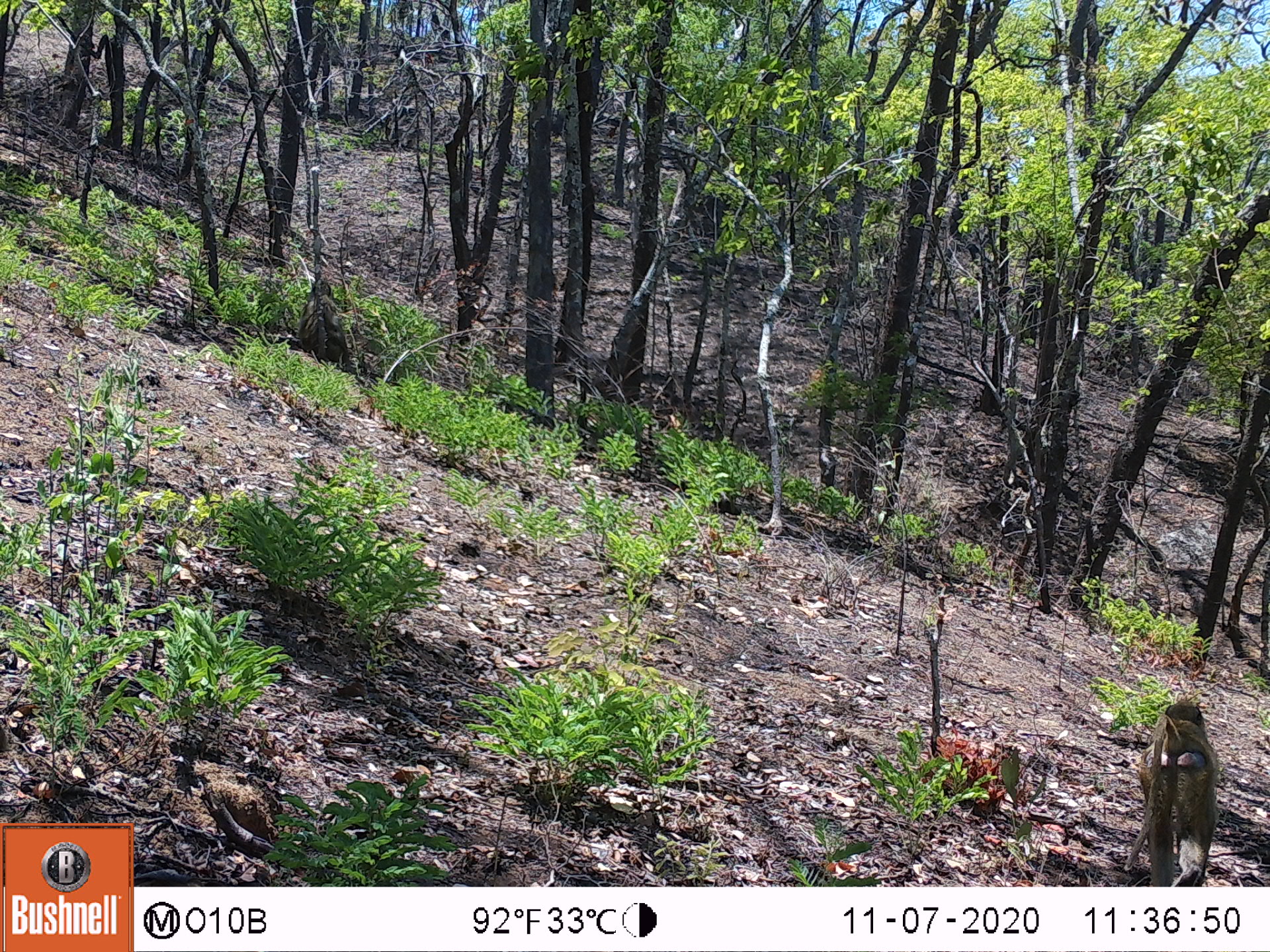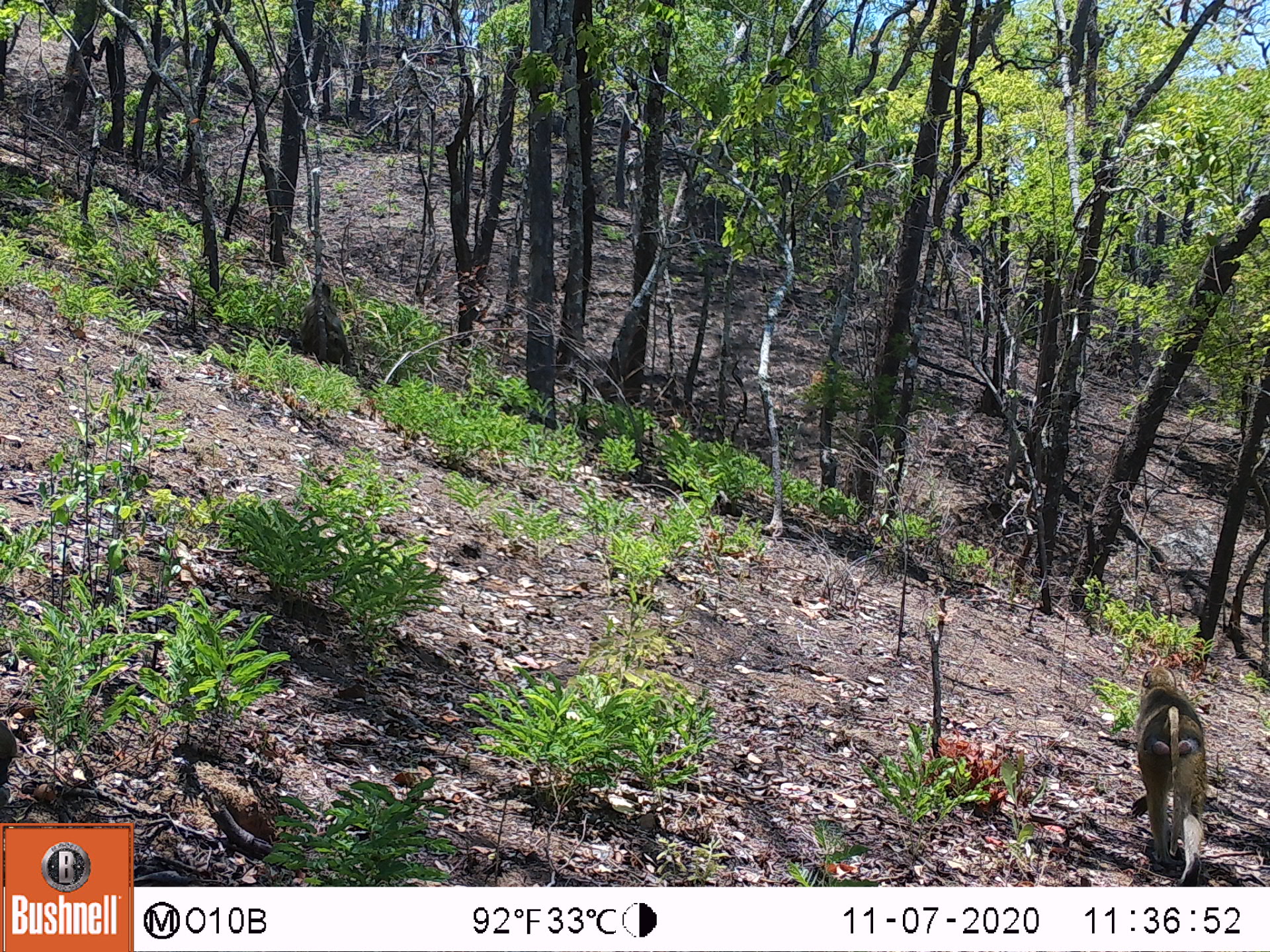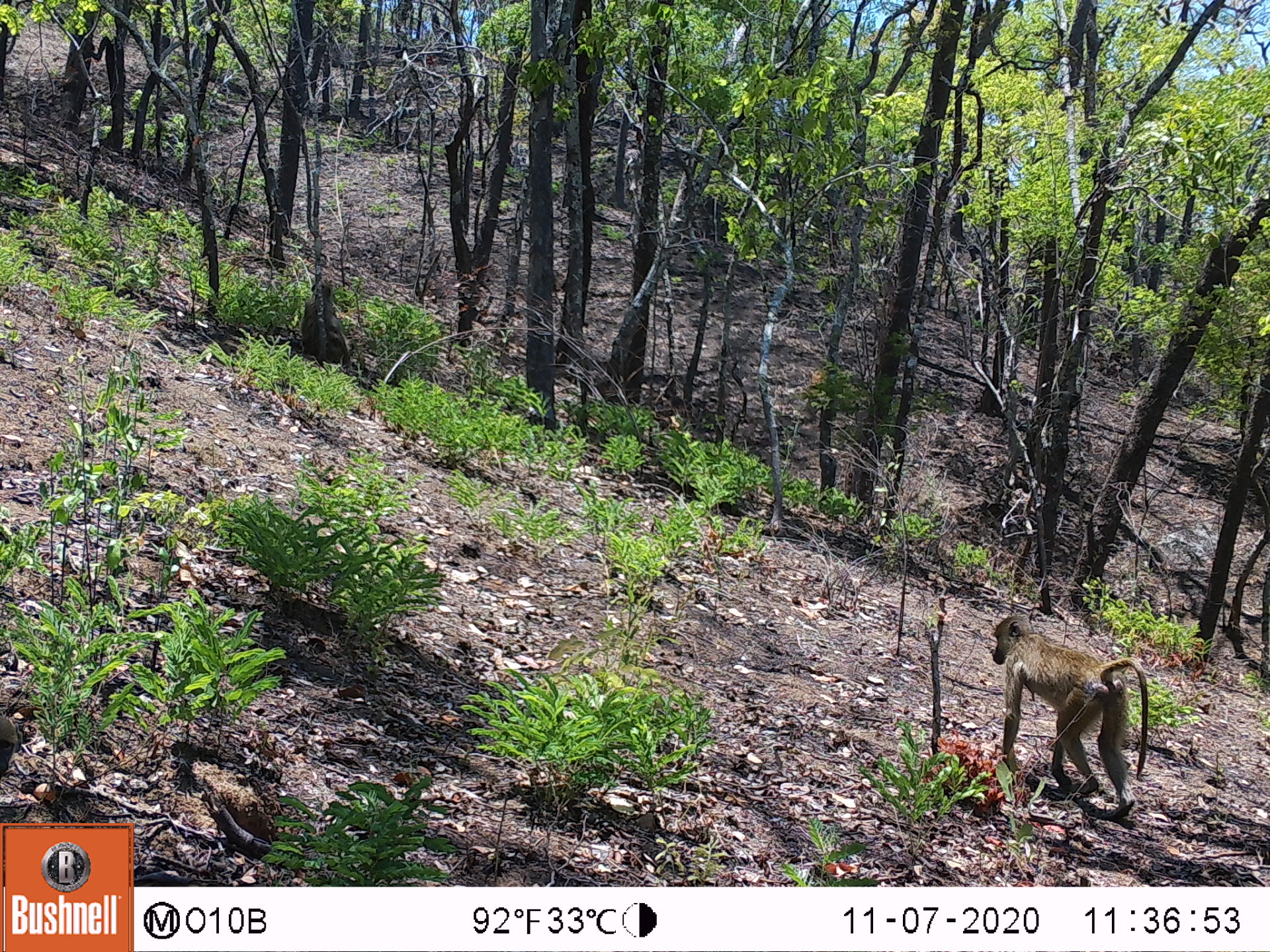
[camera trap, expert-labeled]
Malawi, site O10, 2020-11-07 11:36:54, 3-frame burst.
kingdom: Animalia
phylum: Chordata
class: Mammalia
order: Primates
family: Cercopithecidae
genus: Papio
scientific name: Papio cynocephalus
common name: yellow baboon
Yellow baboon (Papio cynocephalus), count 1.